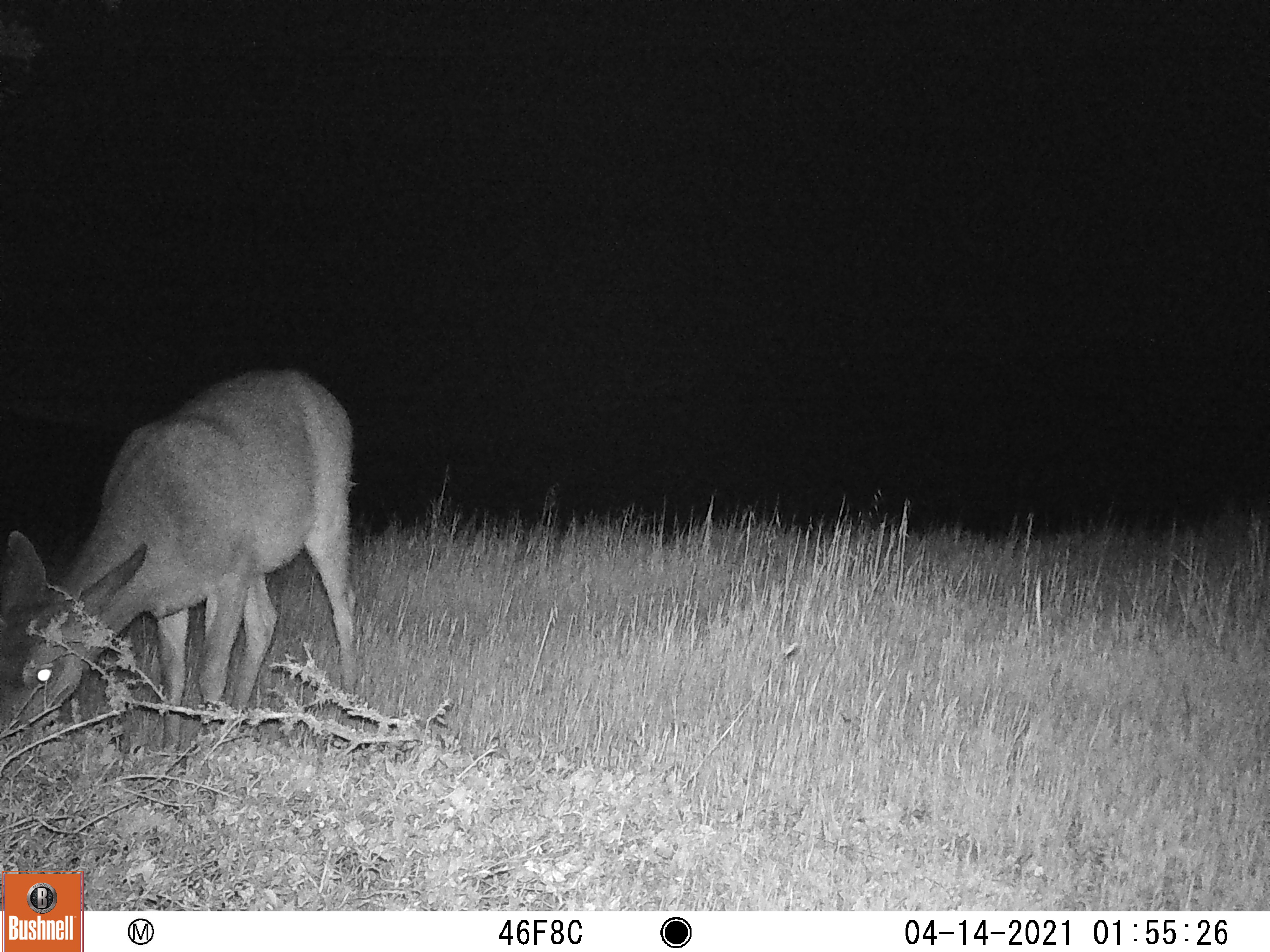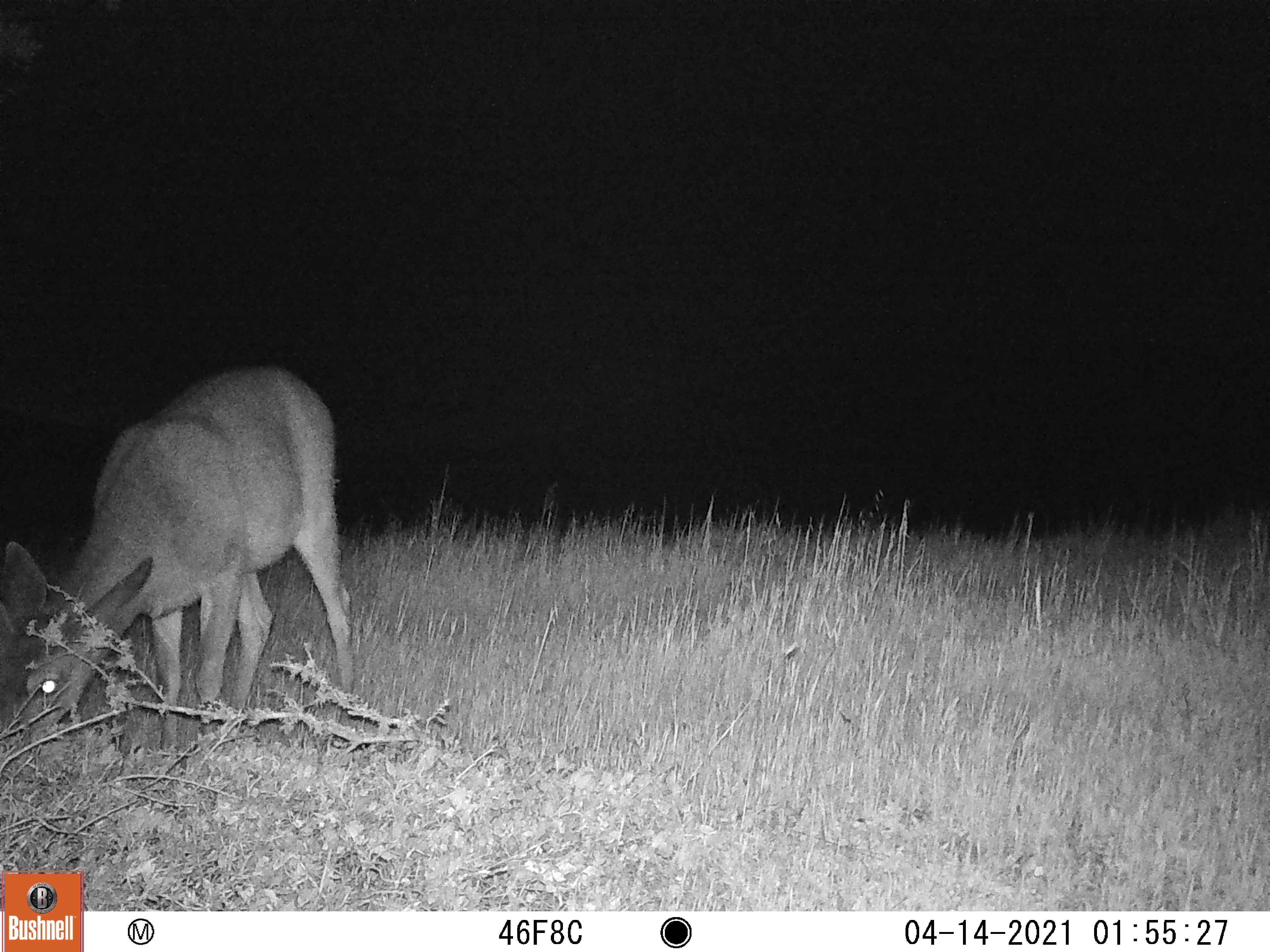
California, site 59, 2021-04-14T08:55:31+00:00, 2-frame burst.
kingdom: Animalia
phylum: Chordata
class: Mammalia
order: Artiodactyla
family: Cervidae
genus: Odocoileus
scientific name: Odocoileus hemionus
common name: mule deer